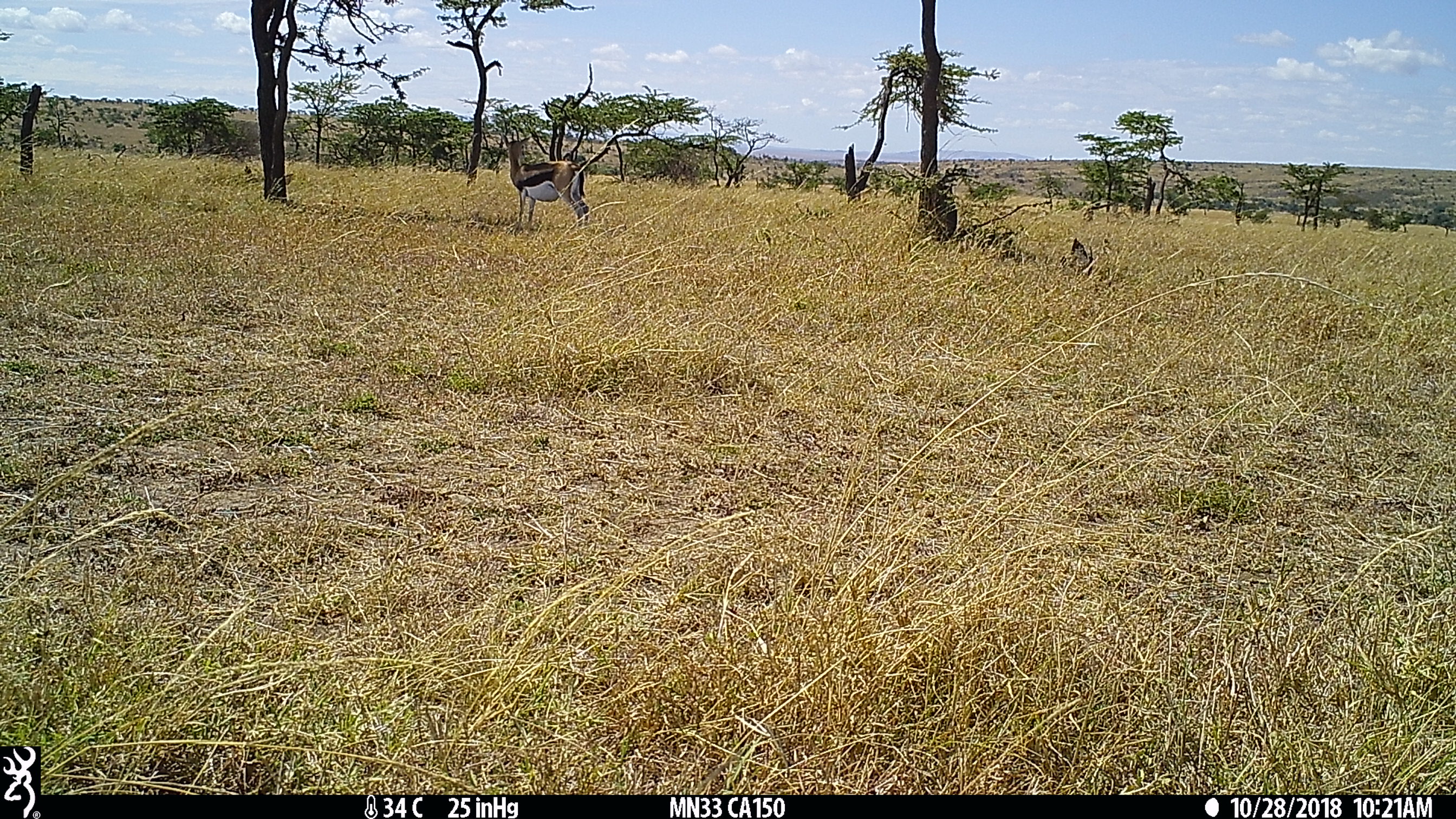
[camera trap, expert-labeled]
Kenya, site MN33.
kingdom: Animalia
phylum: Chordata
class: Mammalia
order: Artiodactyla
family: Bovidae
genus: Eudorcas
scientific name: Eudorcas thomsonii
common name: thomon's gazelle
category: gazelle thomsons